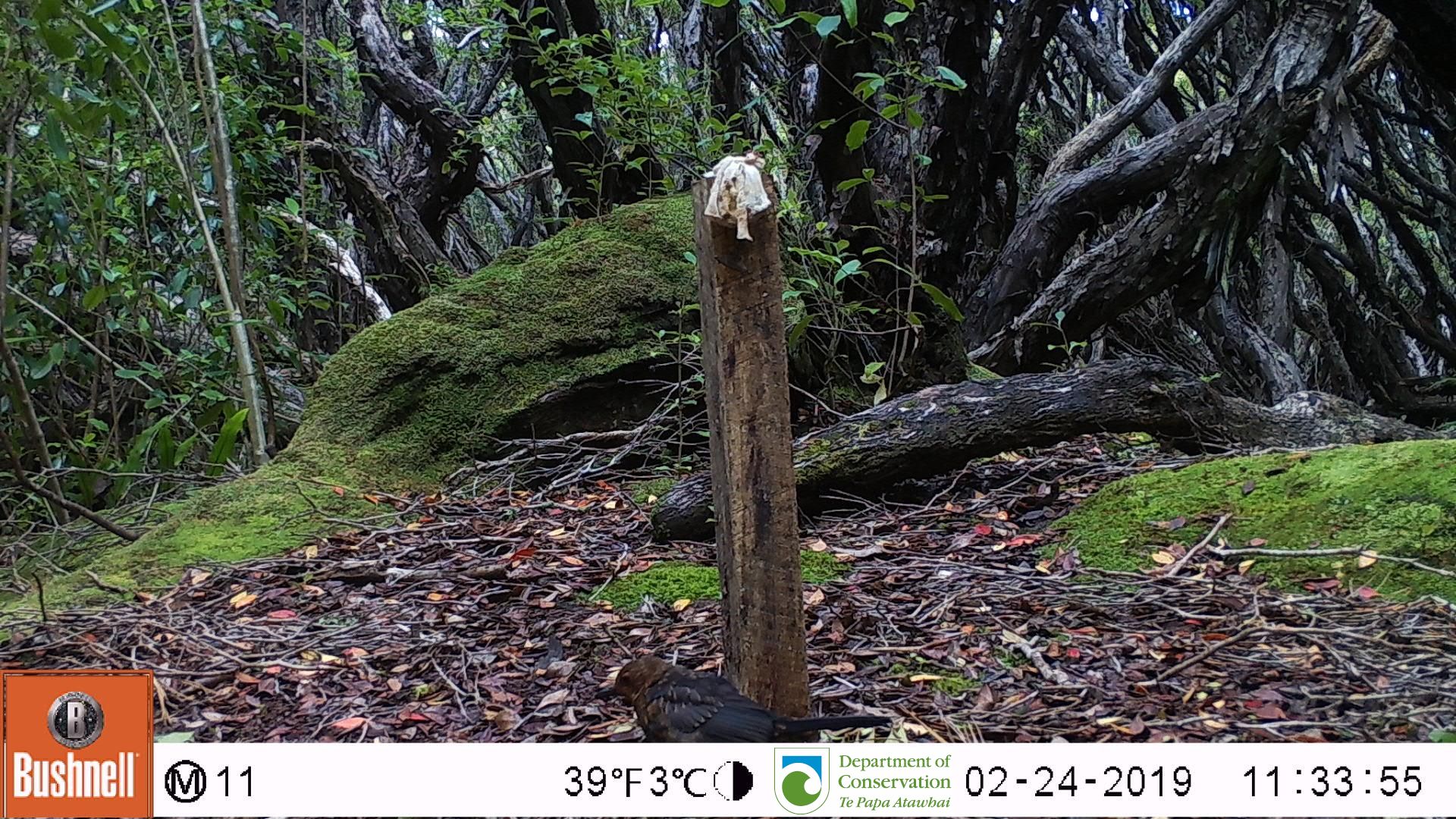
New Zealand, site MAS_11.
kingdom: Animalia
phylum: Chordata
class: Aves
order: Passeriformes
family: Turdidae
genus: Turdus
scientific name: Turdus merula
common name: eurasian blackbird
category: blackbird